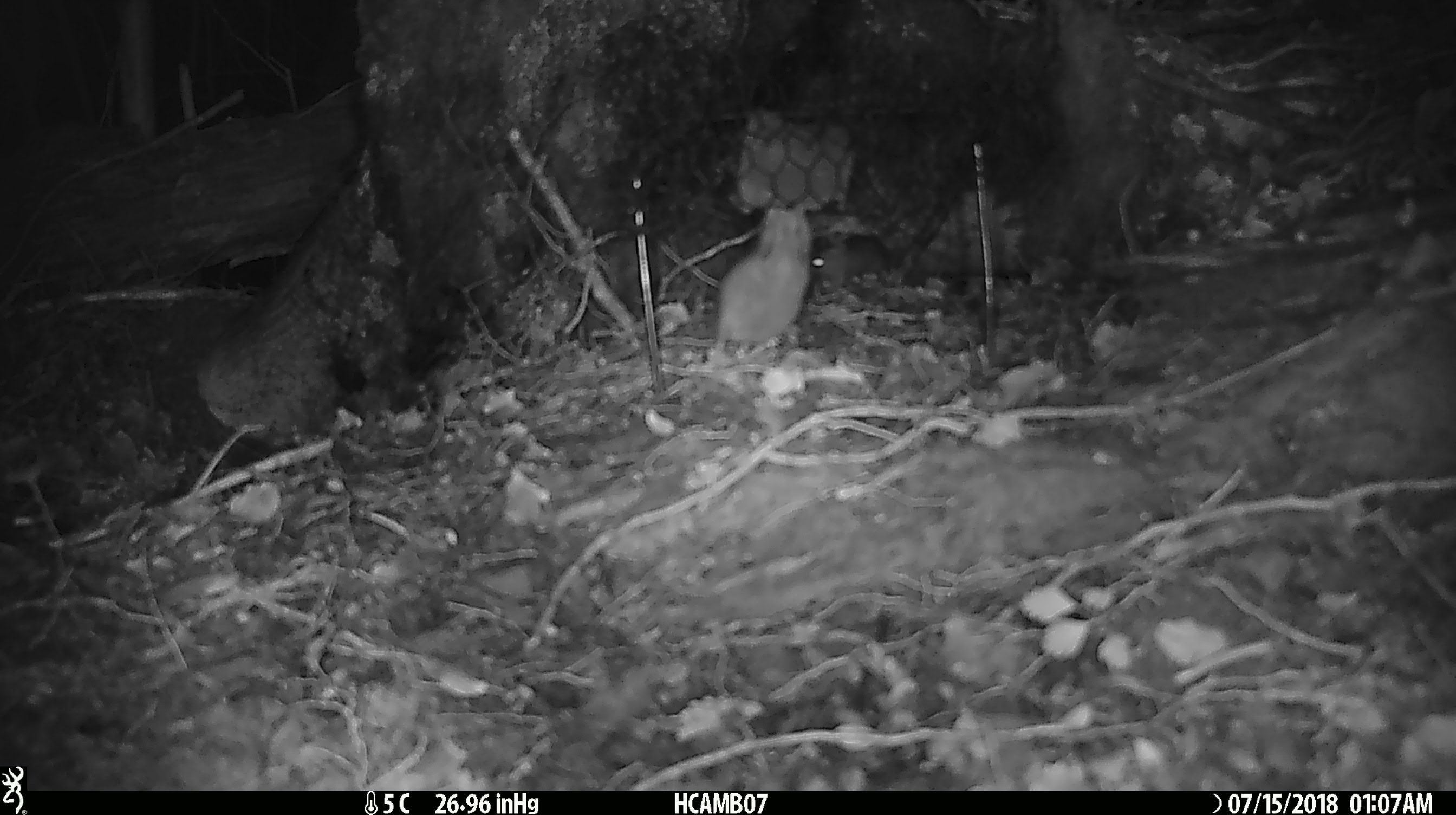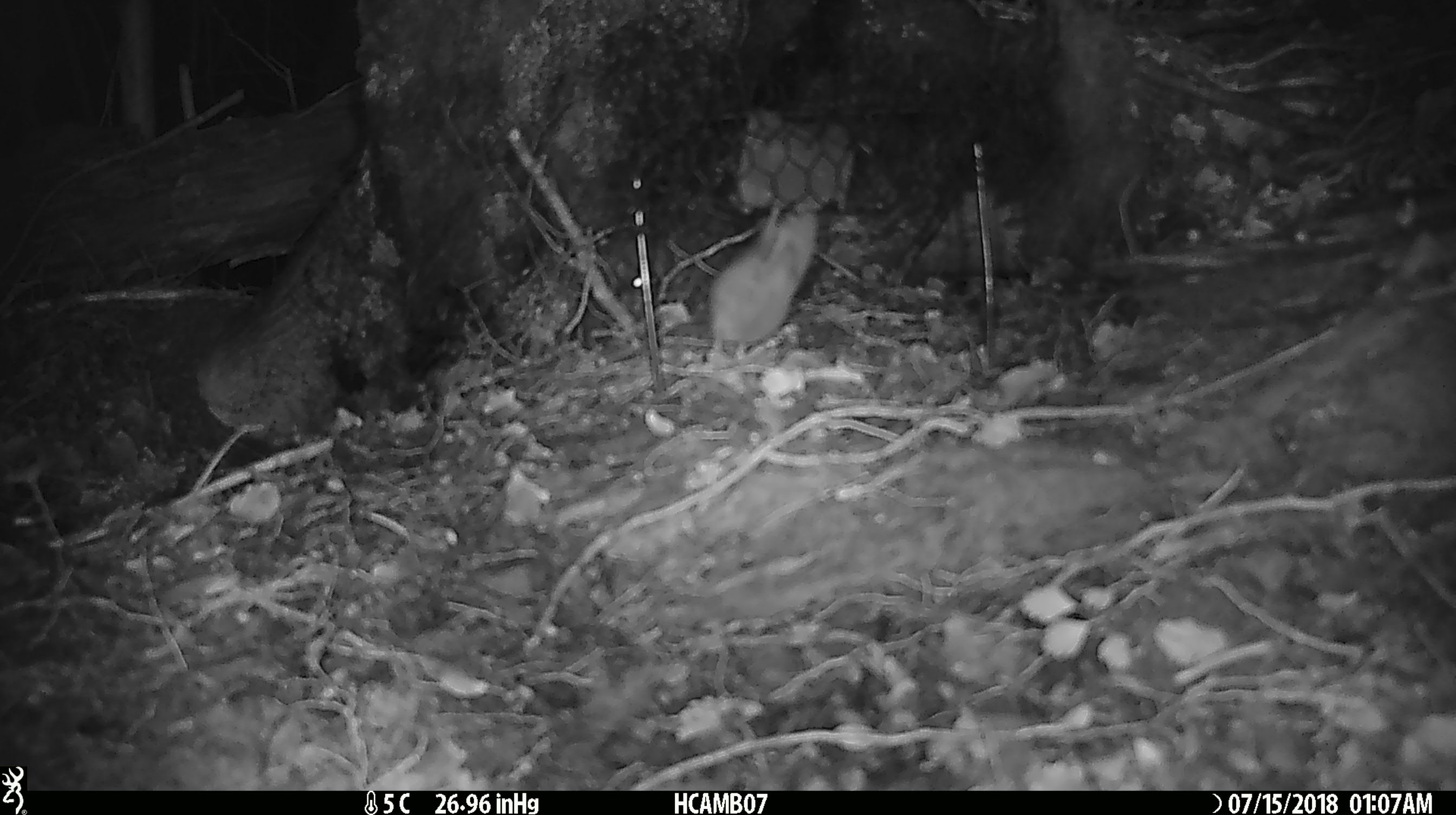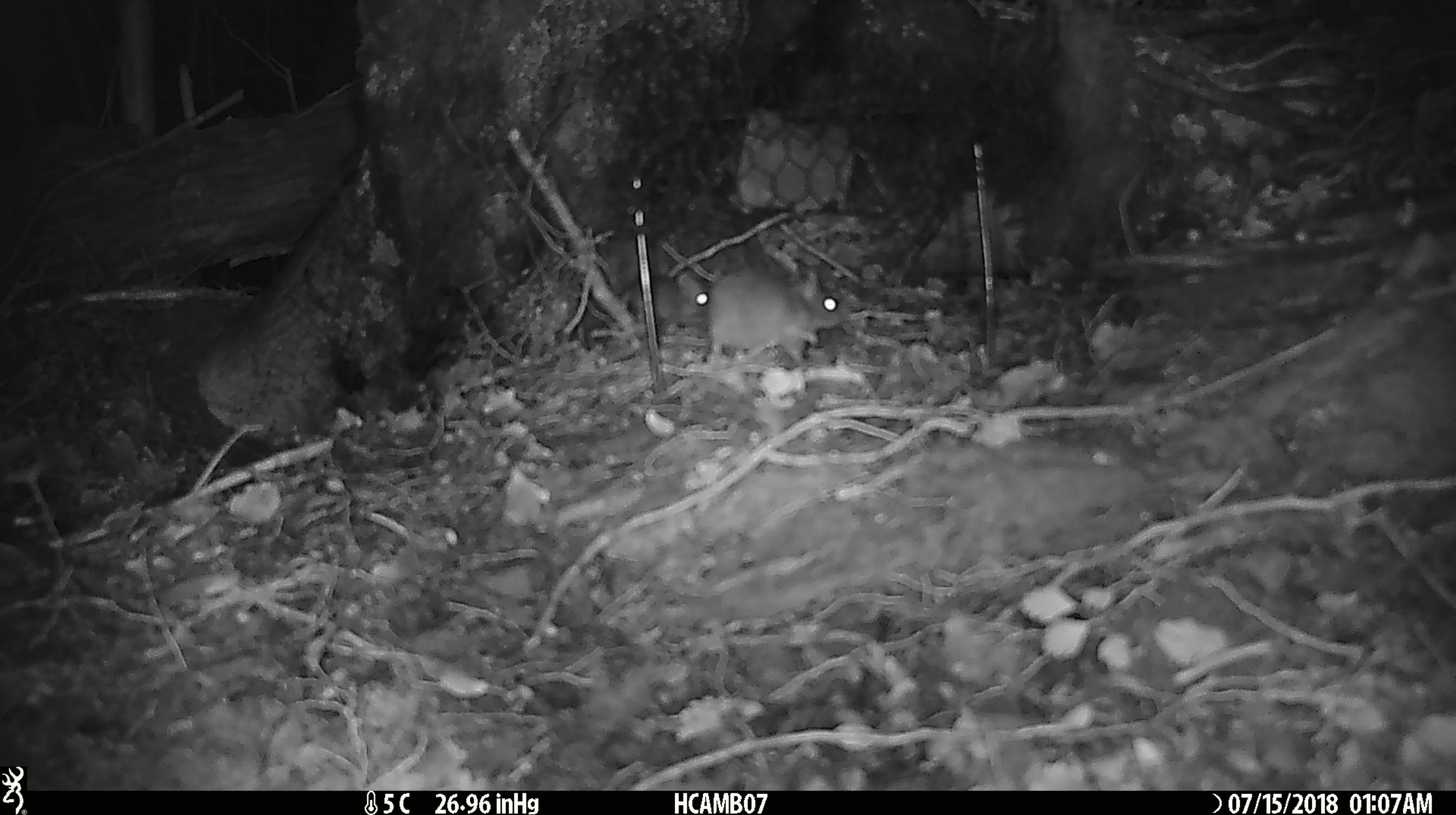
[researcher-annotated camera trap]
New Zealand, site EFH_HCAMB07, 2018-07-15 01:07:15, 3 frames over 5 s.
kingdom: Animalia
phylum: Chordata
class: Mammalia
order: Rodentia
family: Muridae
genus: Mus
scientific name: Mus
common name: mouse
Mouse (Mus).